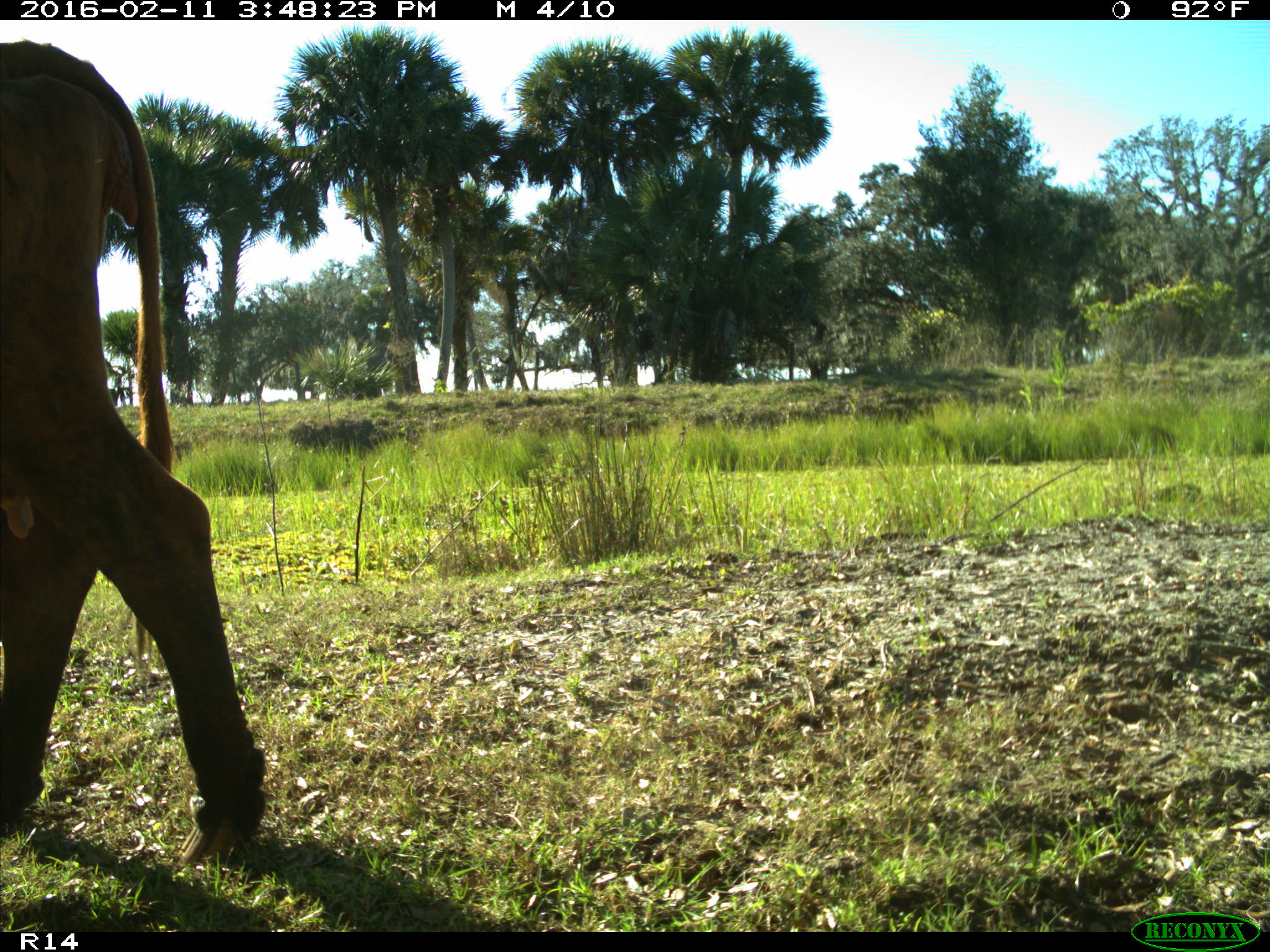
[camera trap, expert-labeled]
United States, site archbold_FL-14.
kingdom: Animalia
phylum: Chordata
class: Mammalia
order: Artiodactyla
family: Bovidae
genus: Bos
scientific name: Bos taurus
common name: domestic cow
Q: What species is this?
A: Bos taurus (domestic cow).